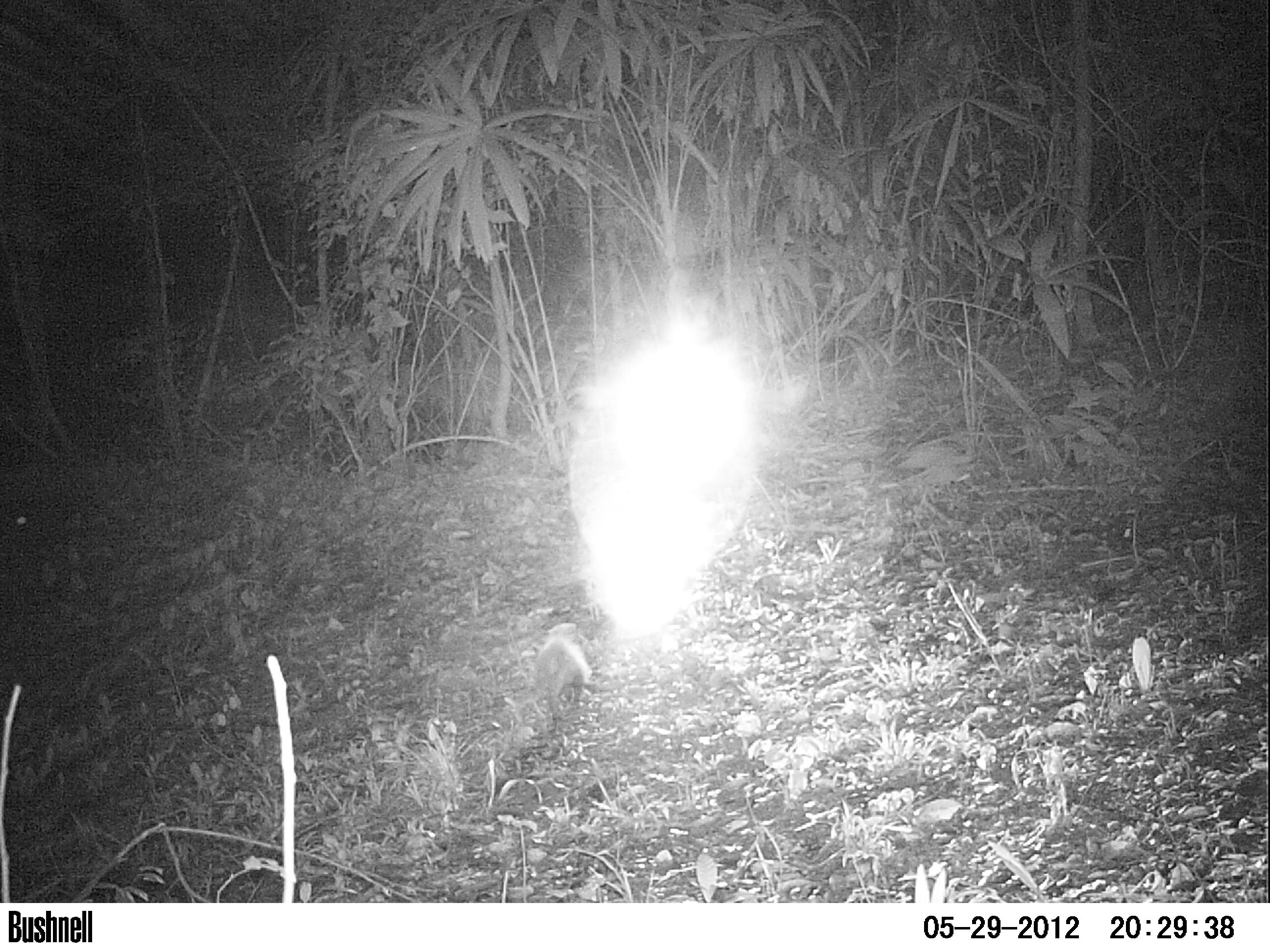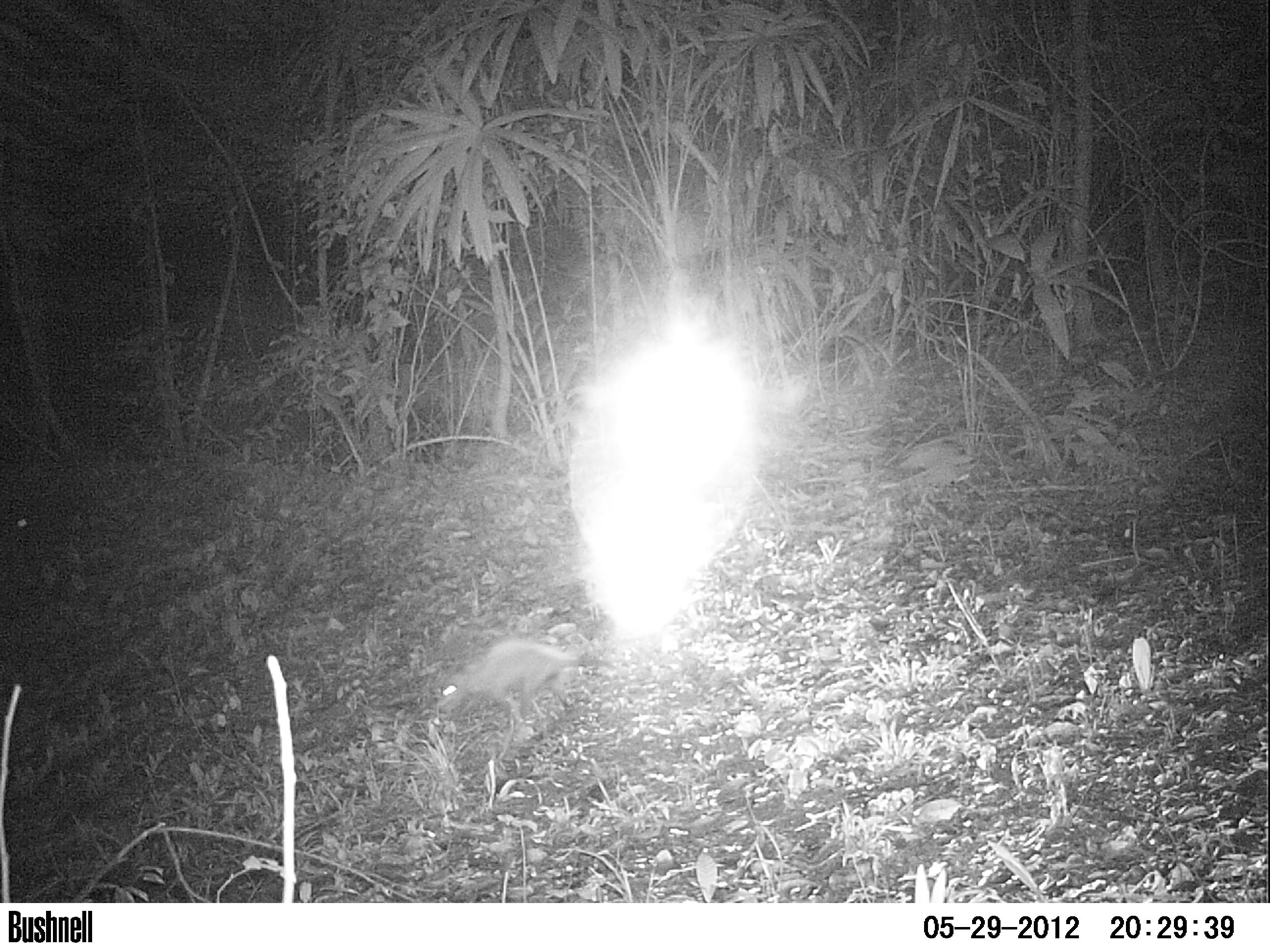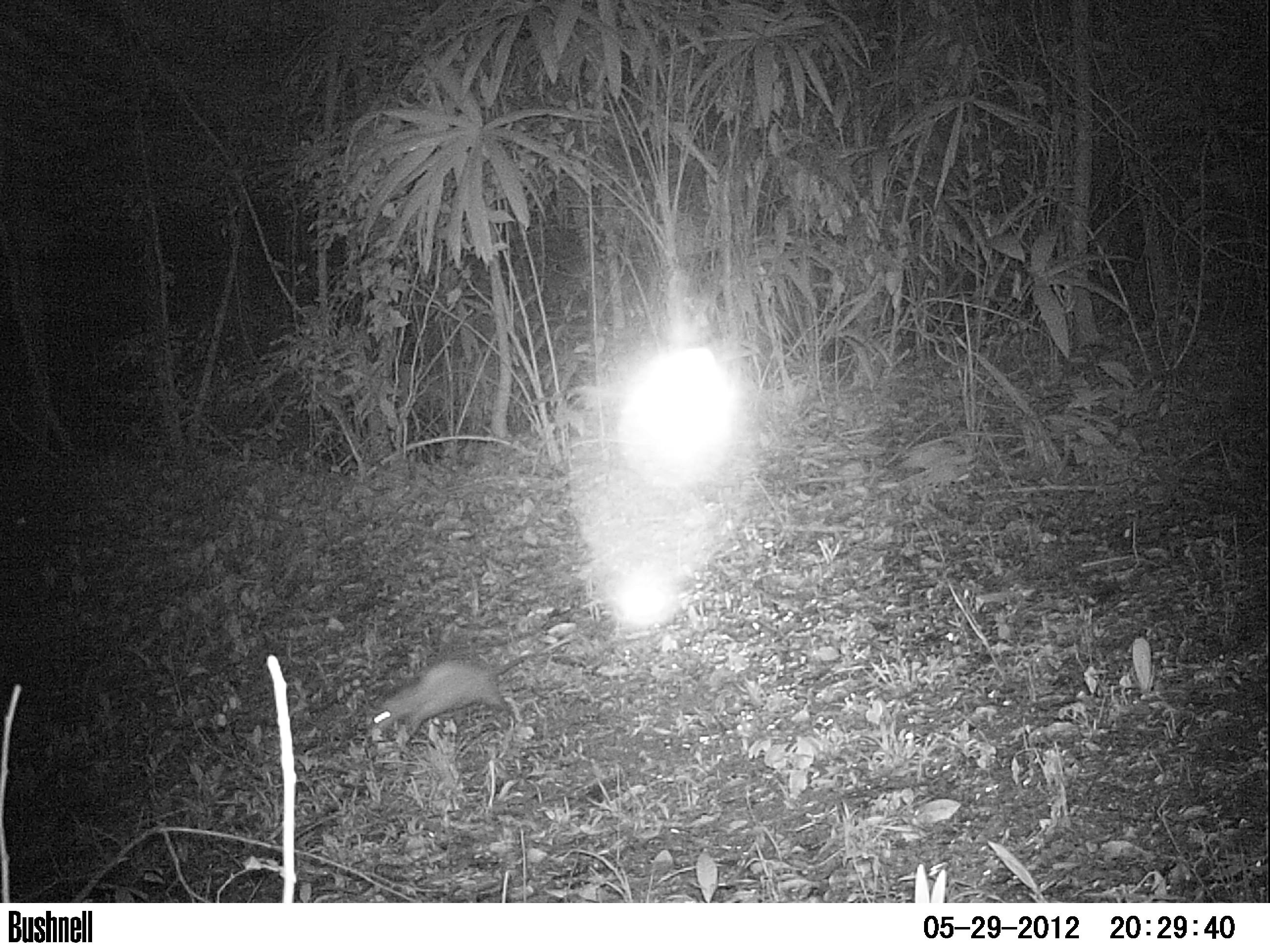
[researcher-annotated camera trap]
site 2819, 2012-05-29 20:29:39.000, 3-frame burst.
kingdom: Animalia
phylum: Chordata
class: Mammalia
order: Didelphimorphia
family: Didelphidae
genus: Didelphis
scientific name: Didelphis virginiana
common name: virginia opossum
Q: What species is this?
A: Didelphis virginiana (virginia opossum).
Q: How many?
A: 1.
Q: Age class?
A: Adult.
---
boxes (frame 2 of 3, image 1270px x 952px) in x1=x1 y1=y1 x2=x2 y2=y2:
didelphis virginiana: x1=437 y1=637 x2=608 y2=725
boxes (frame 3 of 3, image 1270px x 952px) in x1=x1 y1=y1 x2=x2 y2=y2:
didelphis virginiana: x1=366 y1=650 x2=546 y2=752